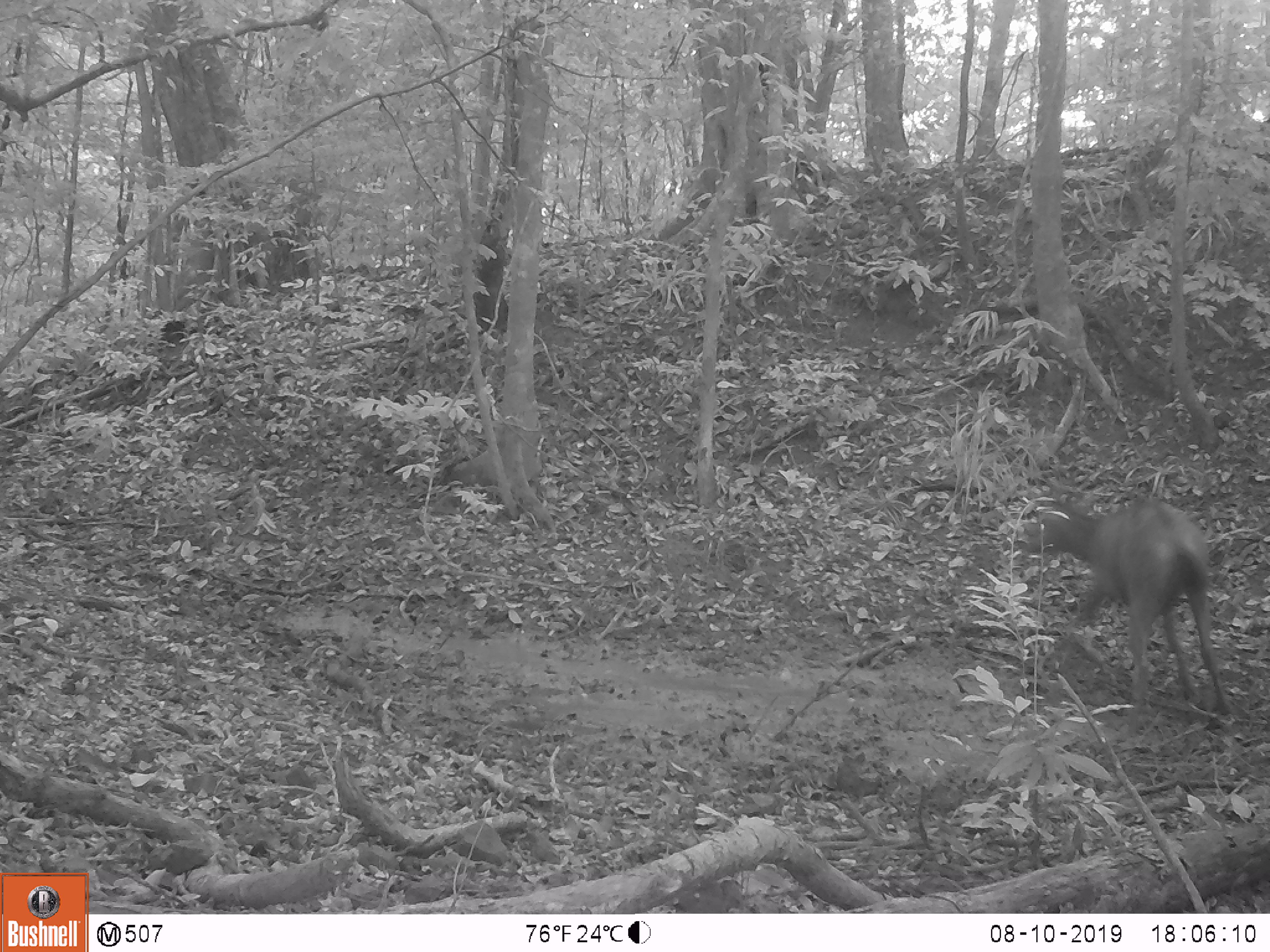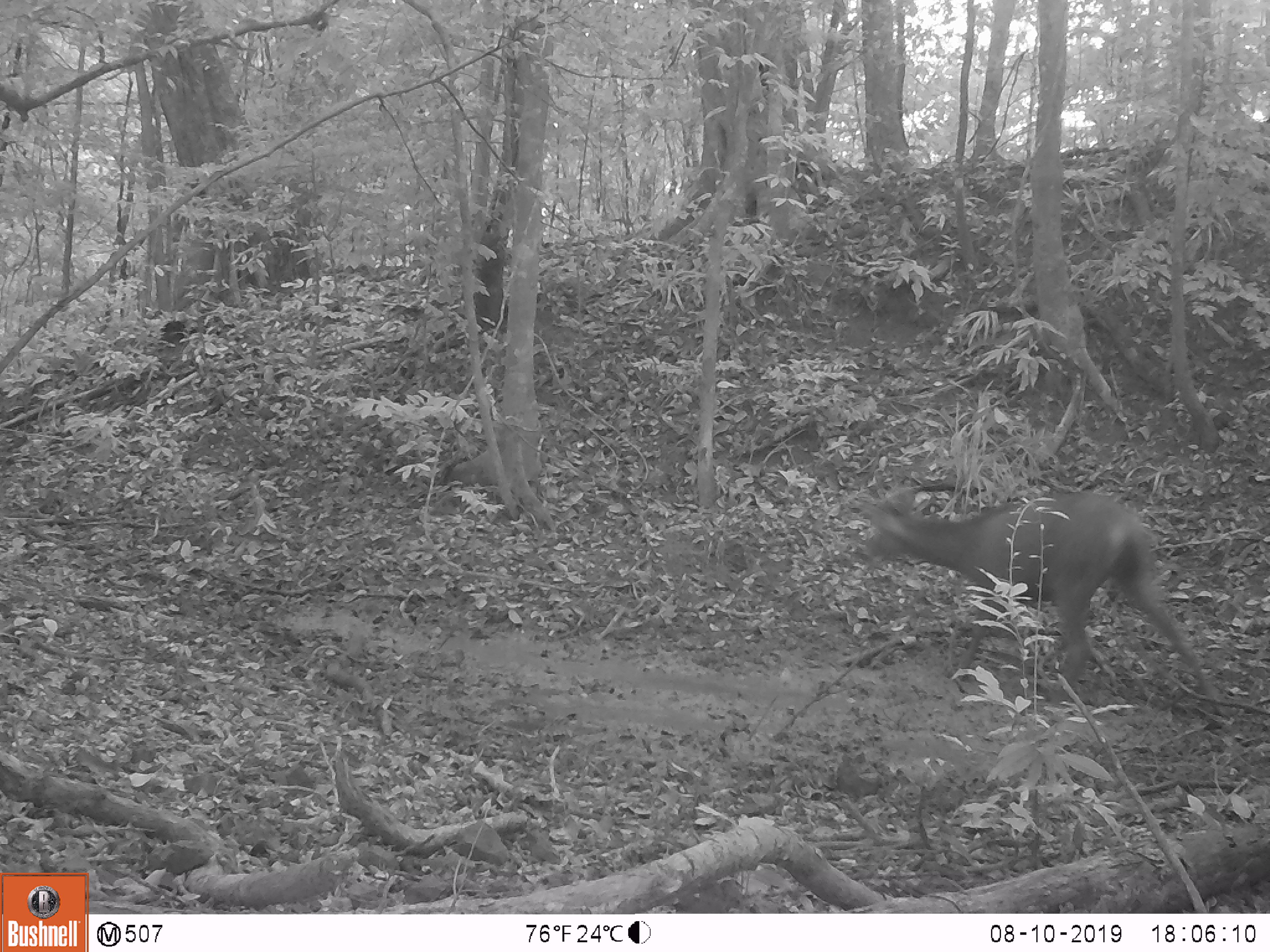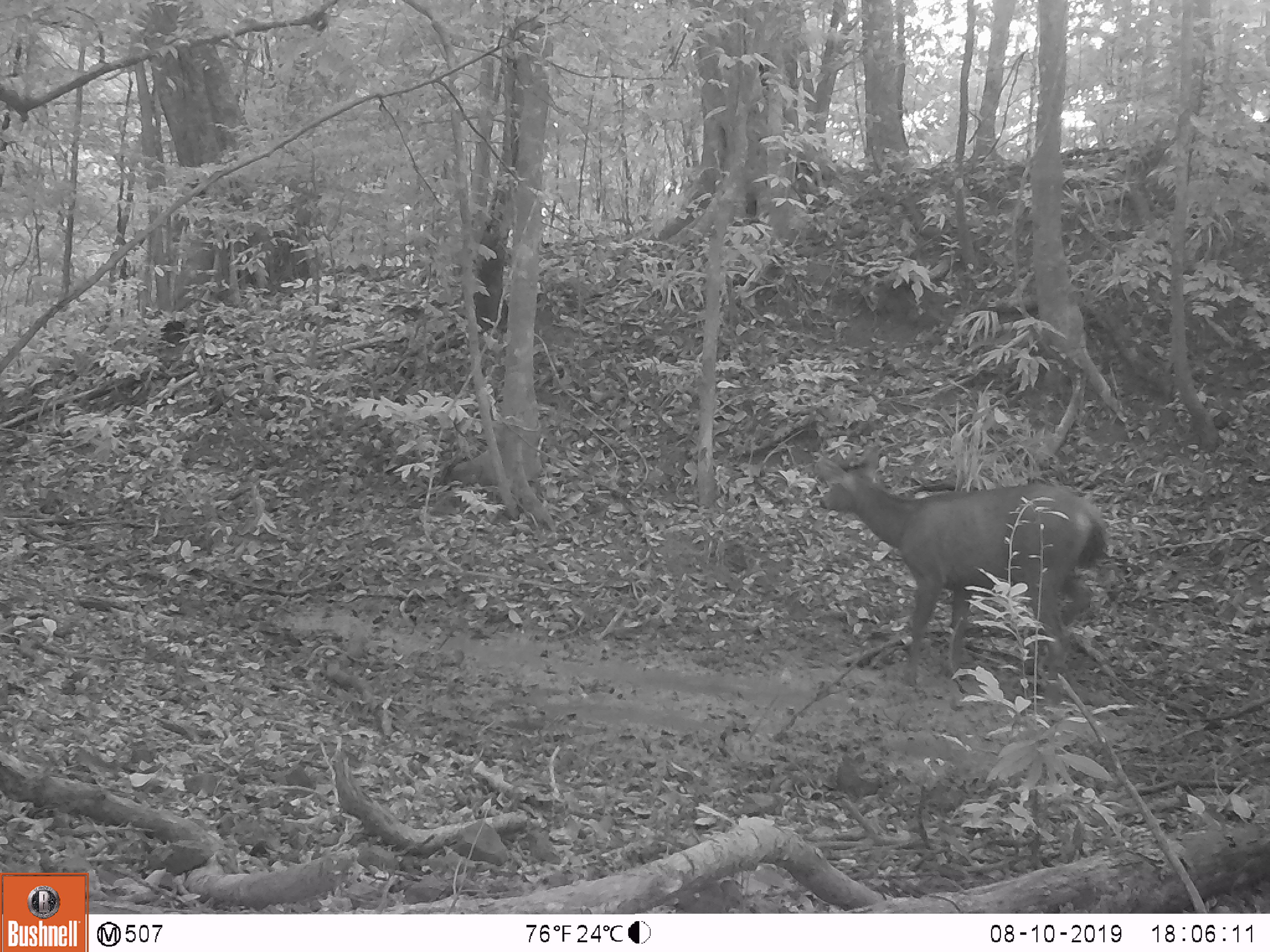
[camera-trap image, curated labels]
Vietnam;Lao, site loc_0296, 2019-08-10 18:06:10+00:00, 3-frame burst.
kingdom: Animalia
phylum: Chordata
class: Mammalia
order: Artiodactyla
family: Cervidae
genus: Rusa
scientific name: Rusa unicolor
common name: sambar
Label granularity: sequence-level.